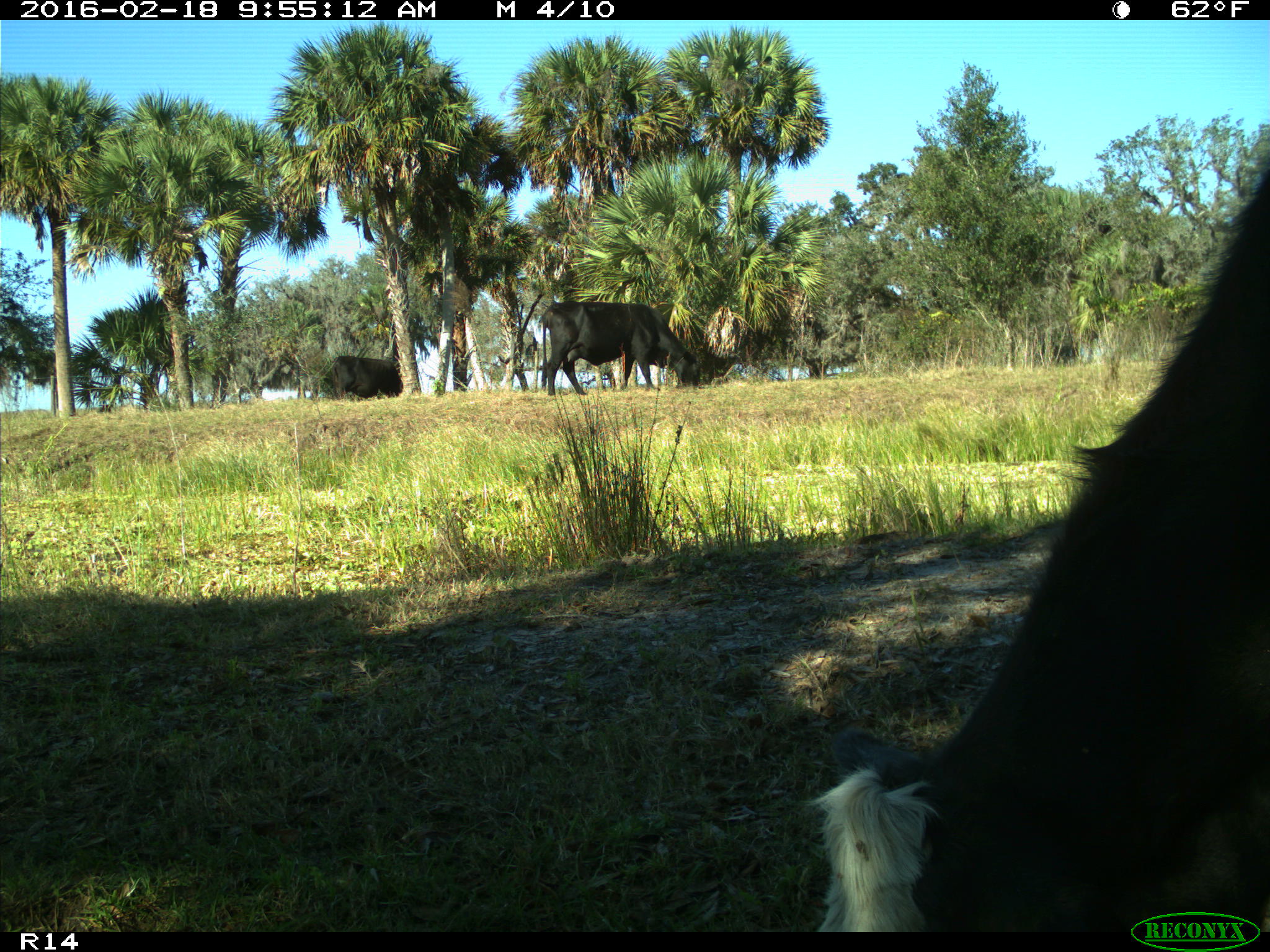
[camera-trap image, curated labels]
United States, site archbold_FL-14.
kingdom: Animalia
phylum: Chordata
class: Mammalia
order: Artiodactyla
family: Bovidae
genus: Bos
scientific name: Bos taurus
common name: domestic cow